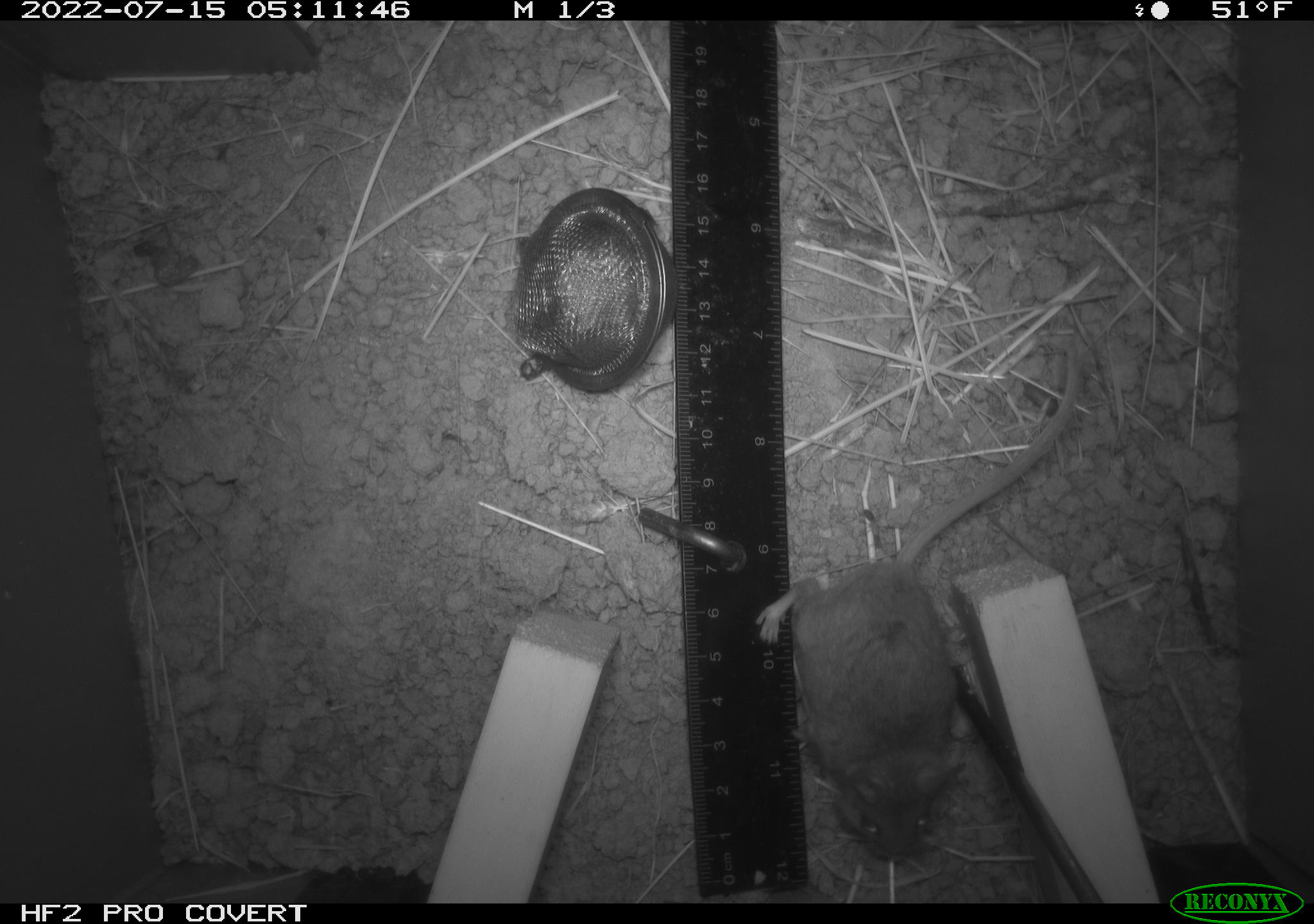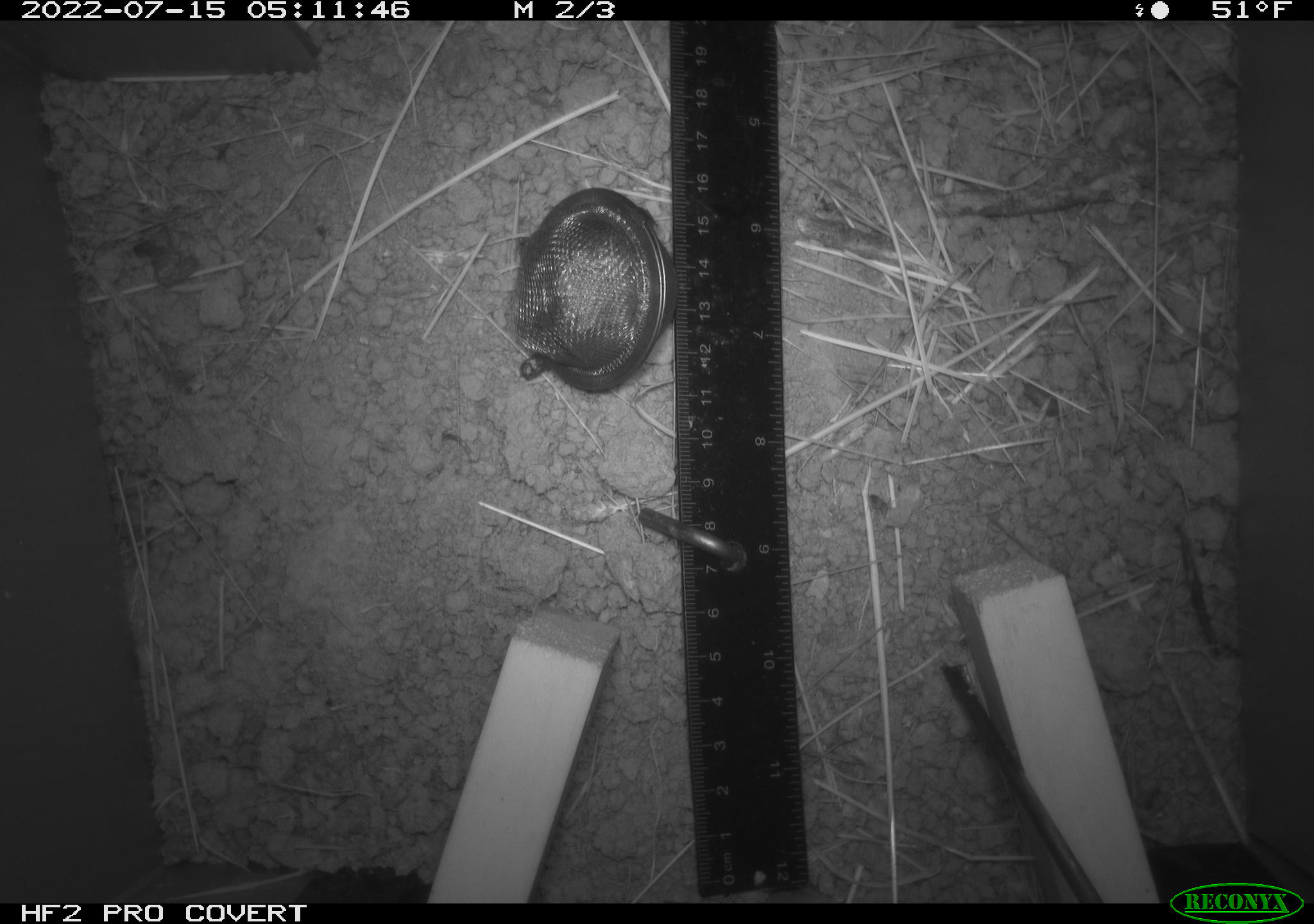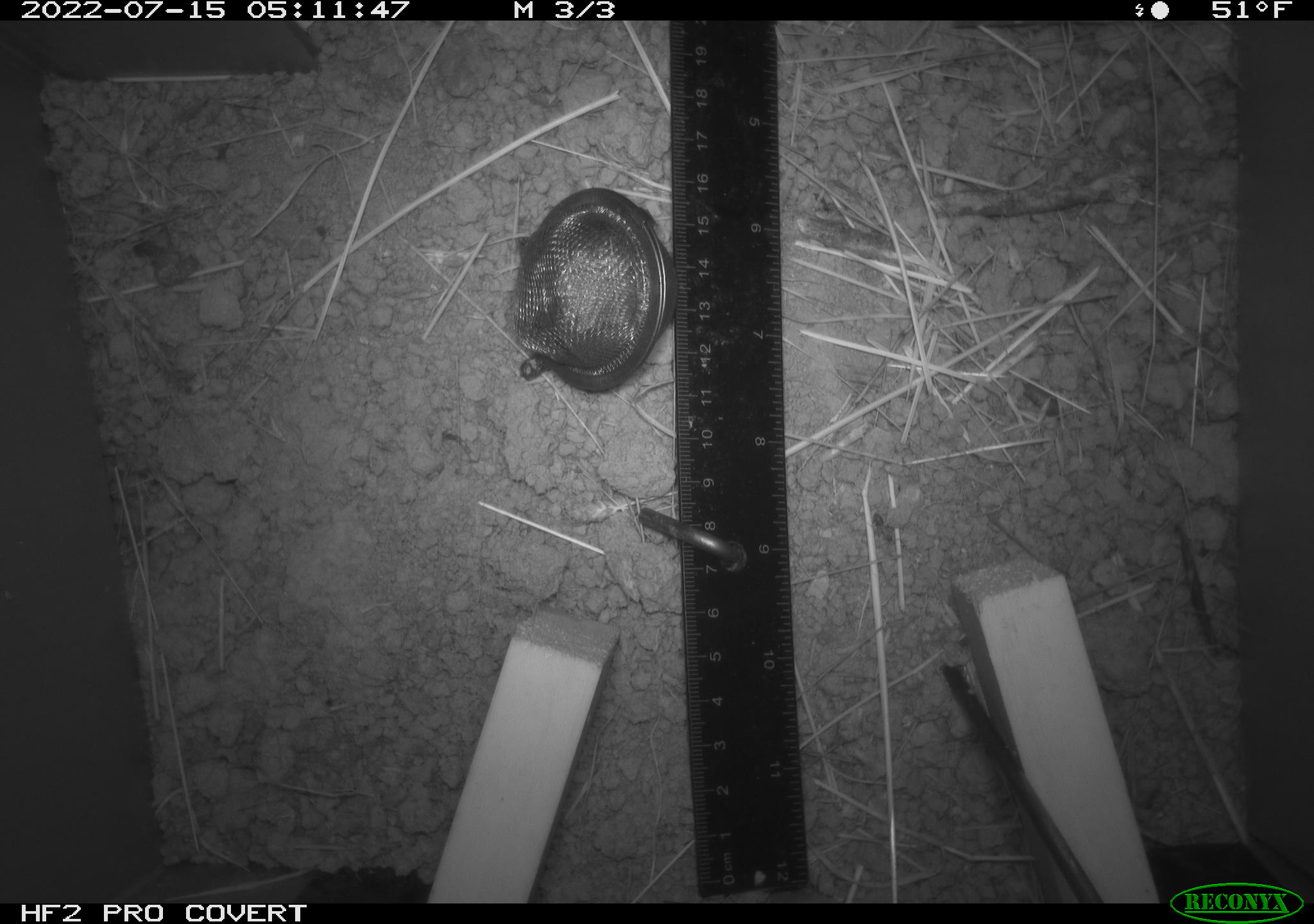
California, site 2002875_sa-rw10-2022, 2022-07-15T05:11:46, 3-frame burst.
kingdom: Animalia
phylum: Chordata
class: Mammalia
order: Rodentia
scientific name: Rodentia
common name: mouse species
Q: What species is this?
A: Mouse species (Rodentia).